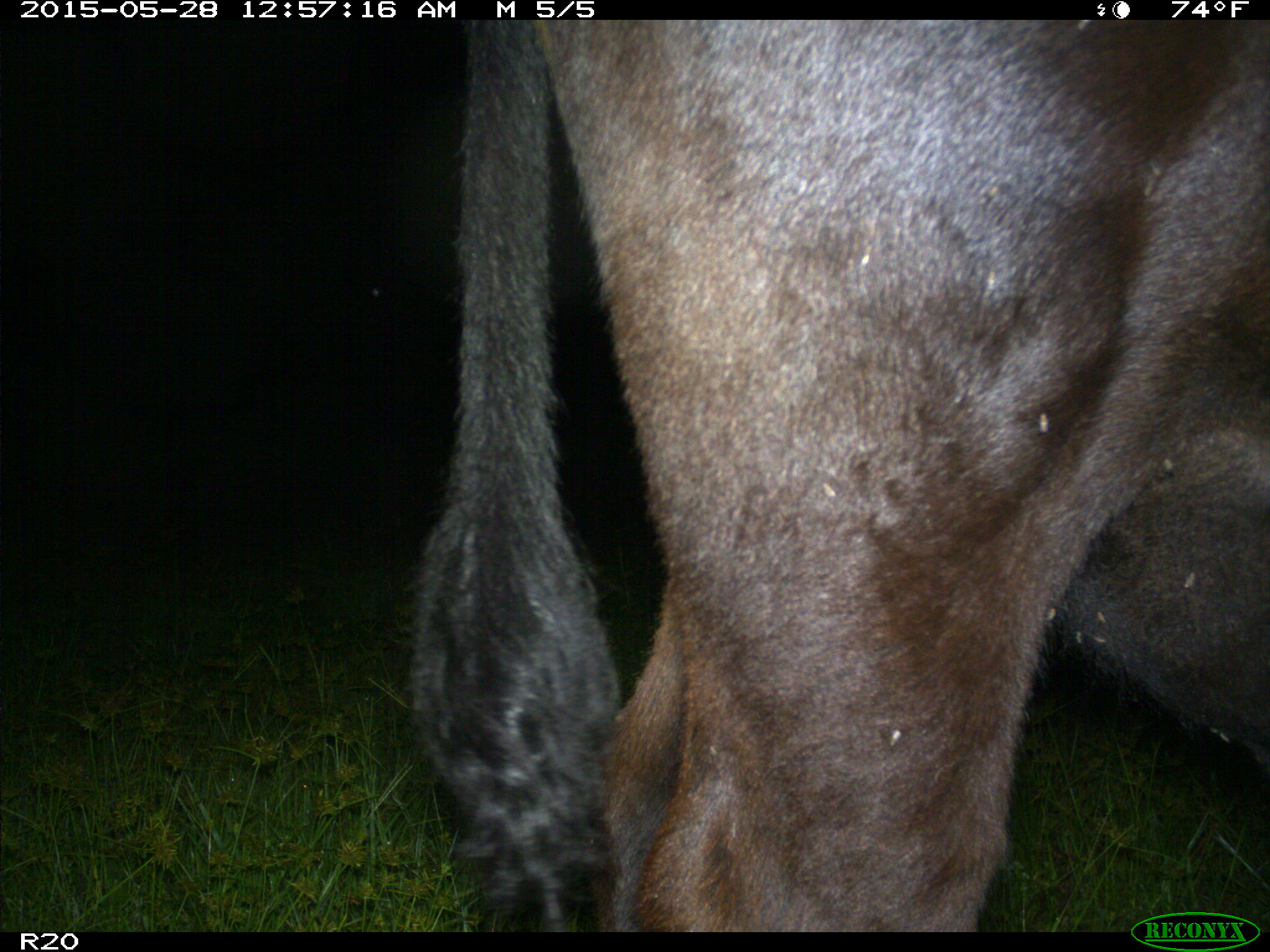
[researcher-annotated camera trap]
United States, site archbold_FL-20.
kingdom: Animalia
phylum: Chordata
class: Mammalia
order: Artiodactyla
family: Bovidae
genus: Bos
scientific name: Bos taurus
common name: domestic cow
Bos taurus (domestic cow).